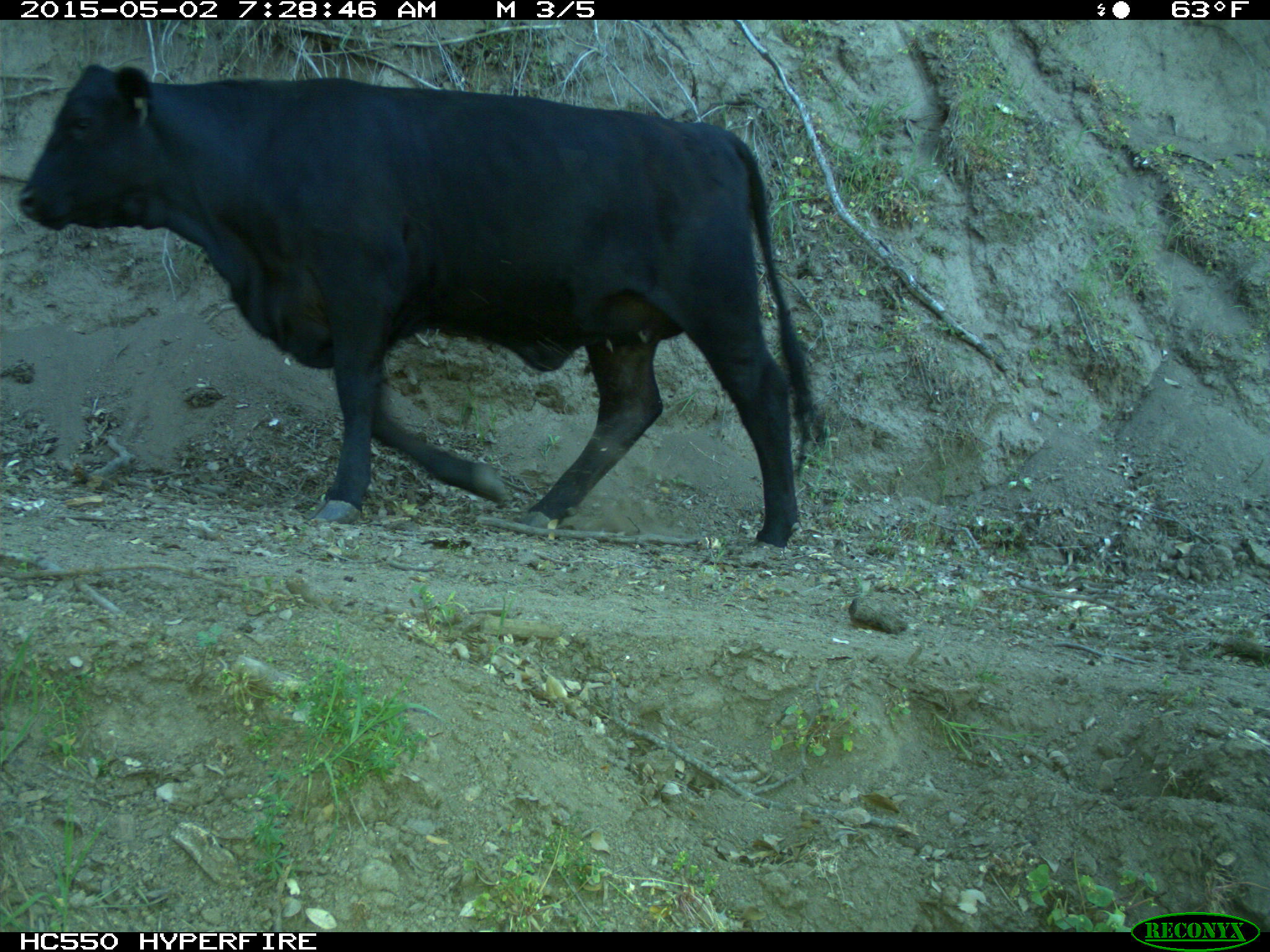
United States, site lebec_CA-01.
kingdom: Animalia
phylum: Chordata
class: Mammalia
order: Artiodactyla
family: Bovidae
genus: Bos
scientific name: Bos taurus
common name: domestic cow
Bos taurus (domestic cow).